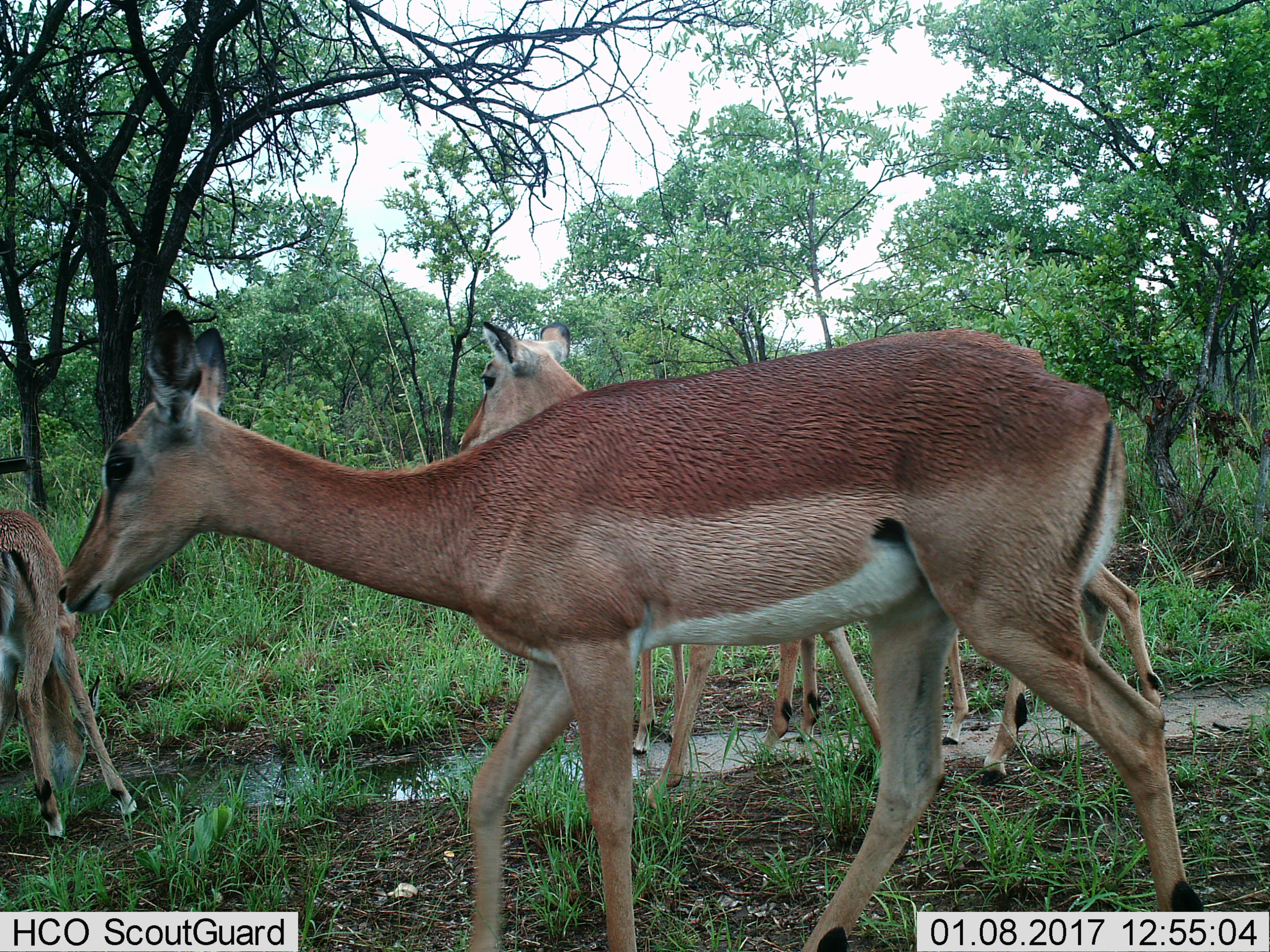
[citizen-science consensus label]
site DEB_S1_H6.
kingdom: Animalia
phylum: Chordata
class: Mammalia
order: Artiodactyla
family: Bovidae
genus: Aepyceros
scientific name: Aepyceros melampus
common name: impala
Impala (Aepyceros melampus), count 4. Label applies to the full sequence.